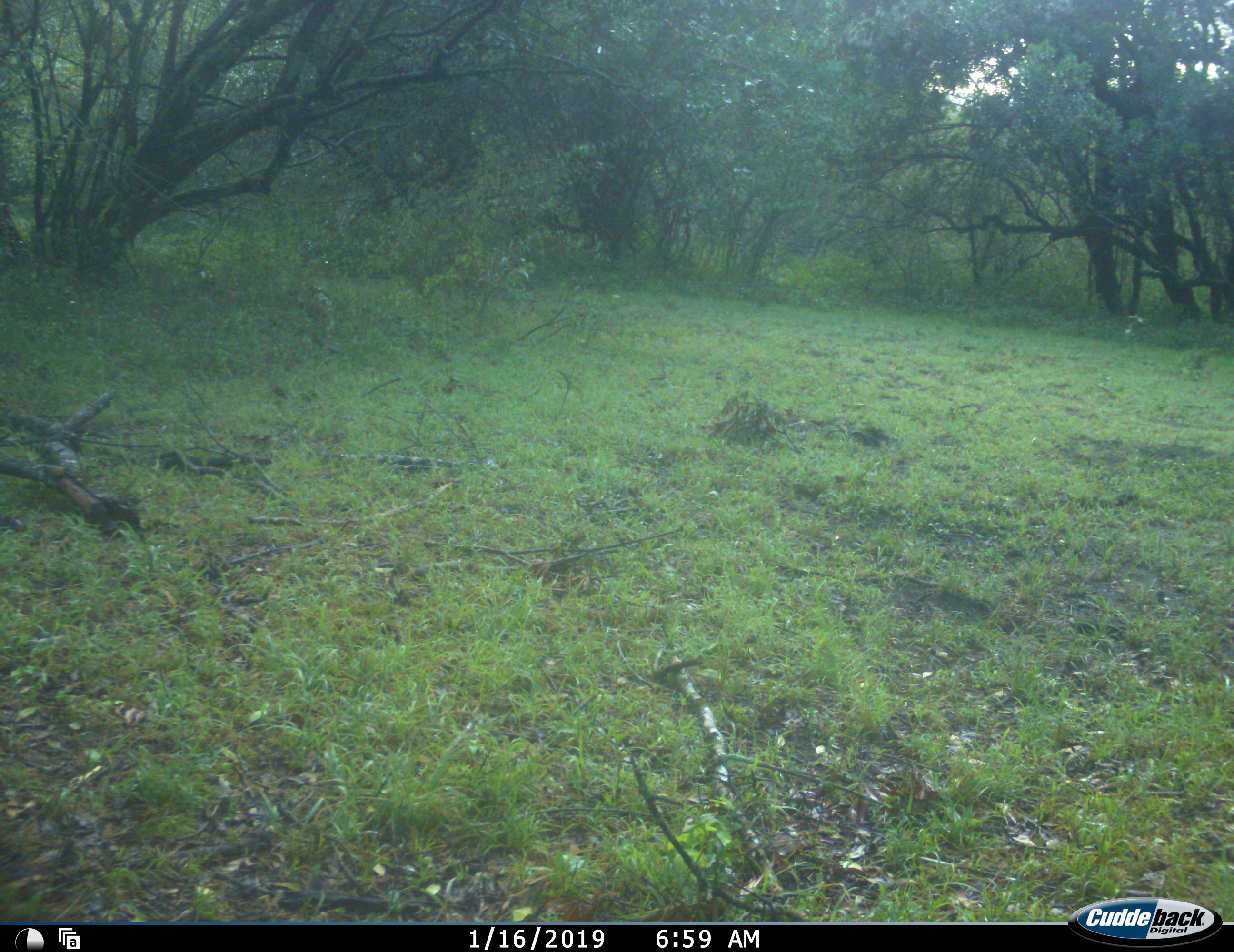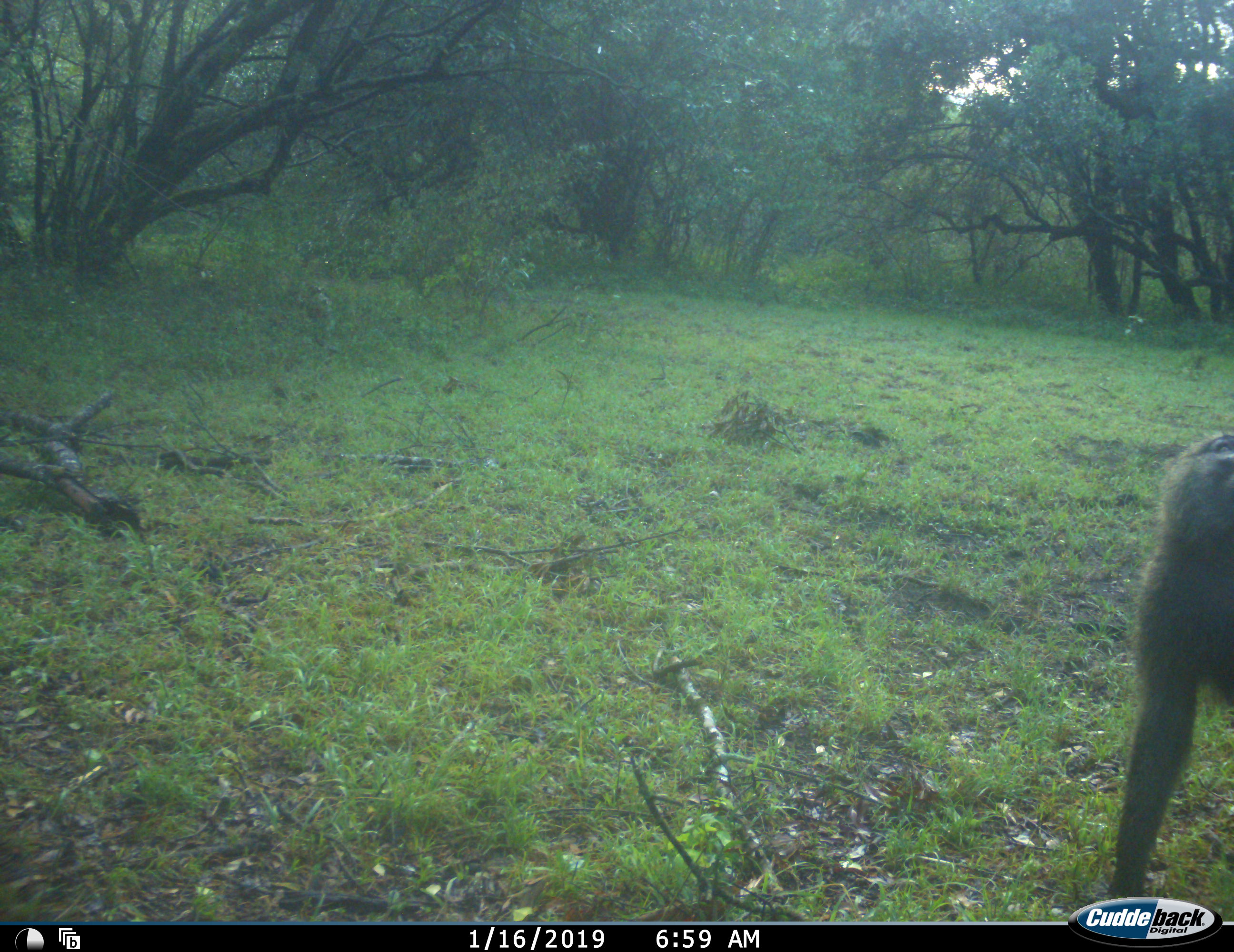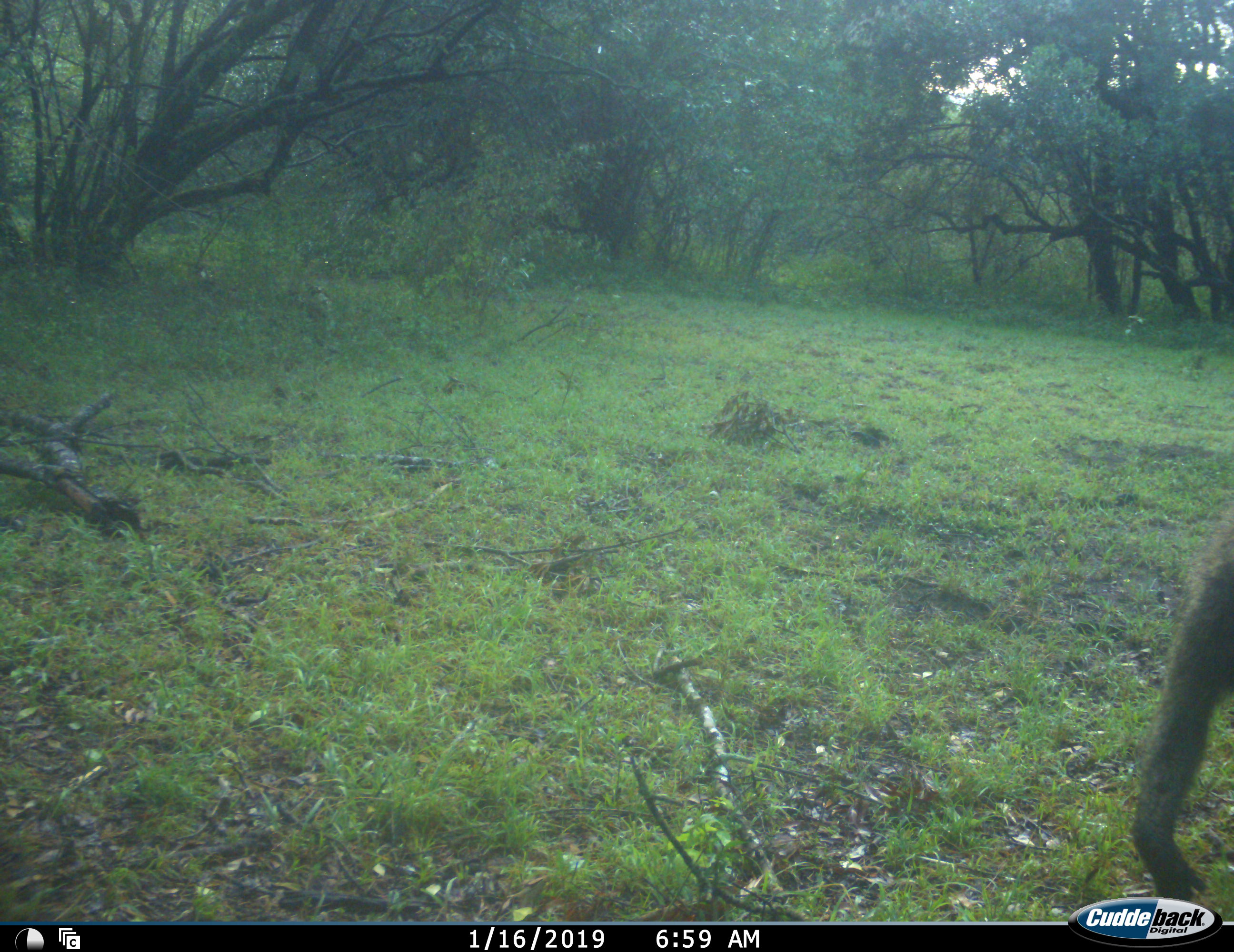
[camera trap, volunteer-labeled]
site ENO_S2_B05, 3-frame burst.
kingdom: Animalia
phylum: Chordata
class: Mammalia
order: Primates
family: Cercopithecidae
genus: Papio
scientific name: Papio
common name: baboon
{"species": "baboon (Papio)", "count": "1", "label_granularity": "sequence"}